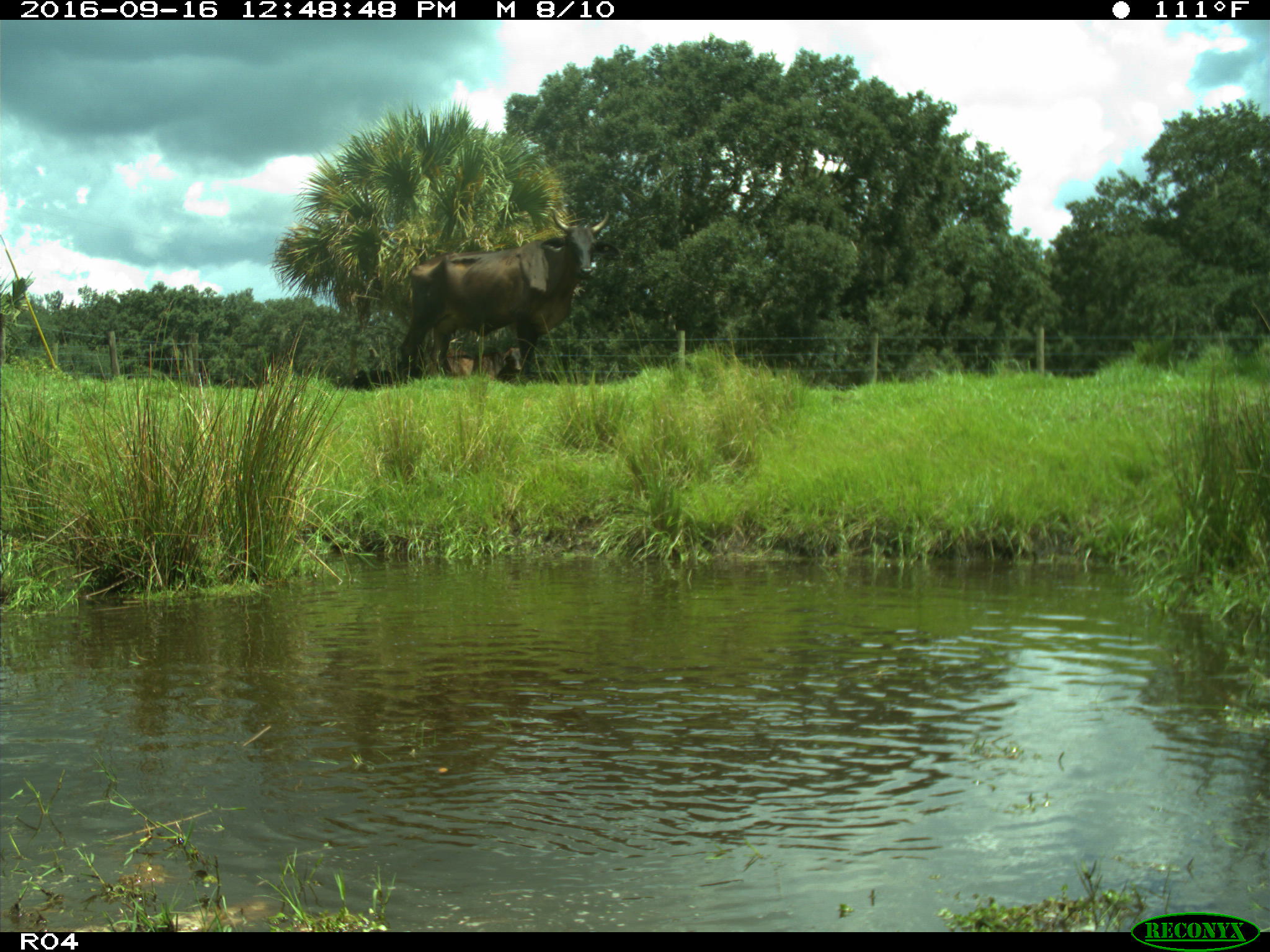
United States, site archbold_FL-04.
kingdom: Animalia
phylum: Chordata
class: Mammalia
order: Artiodactyla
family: Bovidae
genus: Bos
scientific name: Bos taurus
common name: domestic cow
Bos taurus (domestic cow).